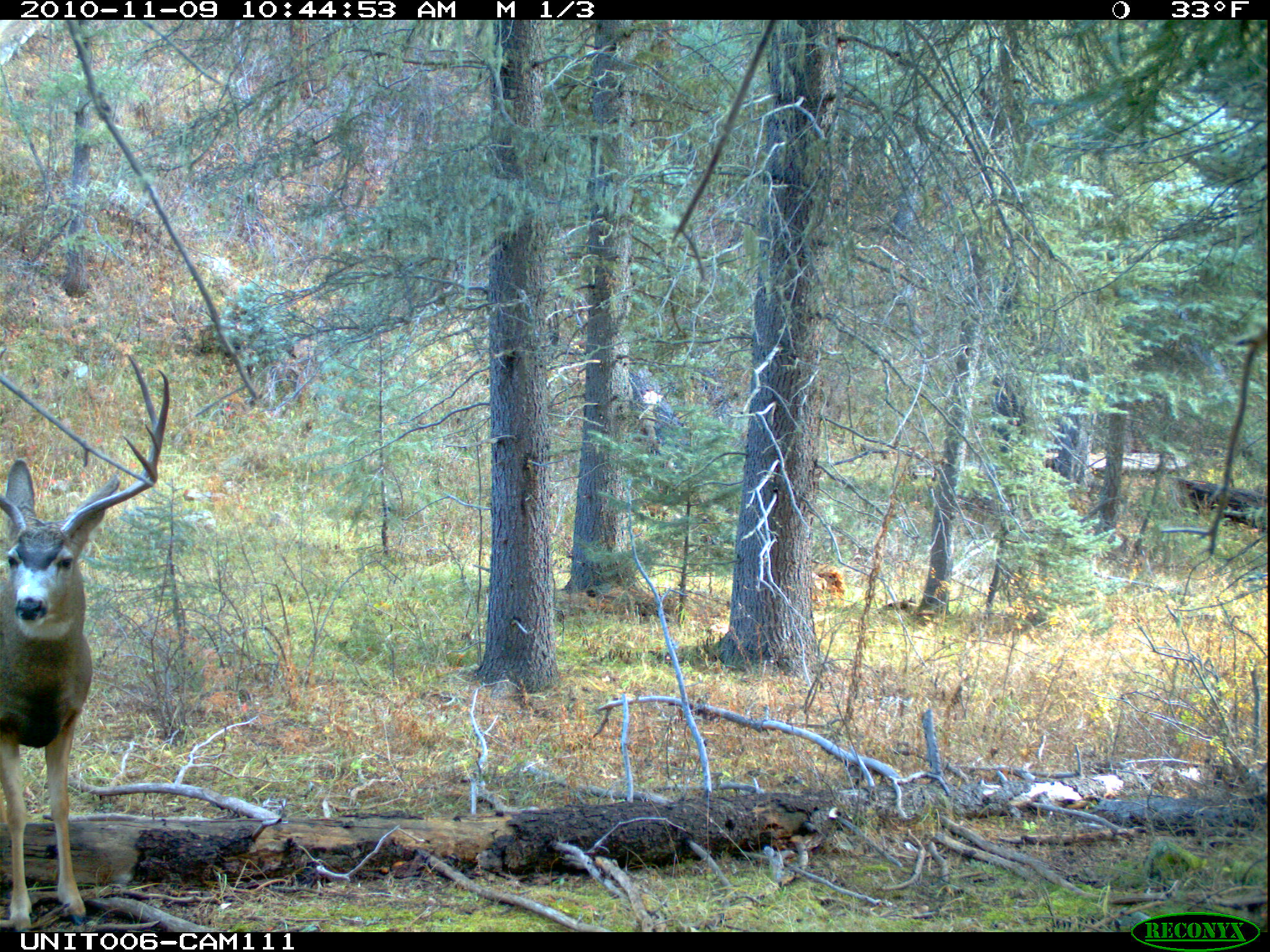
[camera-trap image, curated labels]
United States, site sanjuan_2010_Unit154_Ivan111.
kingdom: Animalia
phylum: Chordata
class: Mammalia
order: Artiodactyla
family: Cervidae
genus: Odocoileus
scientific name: Odocoileus hemionus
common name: mule deer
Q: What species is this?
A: Odocoileus hemionus (mule deer).